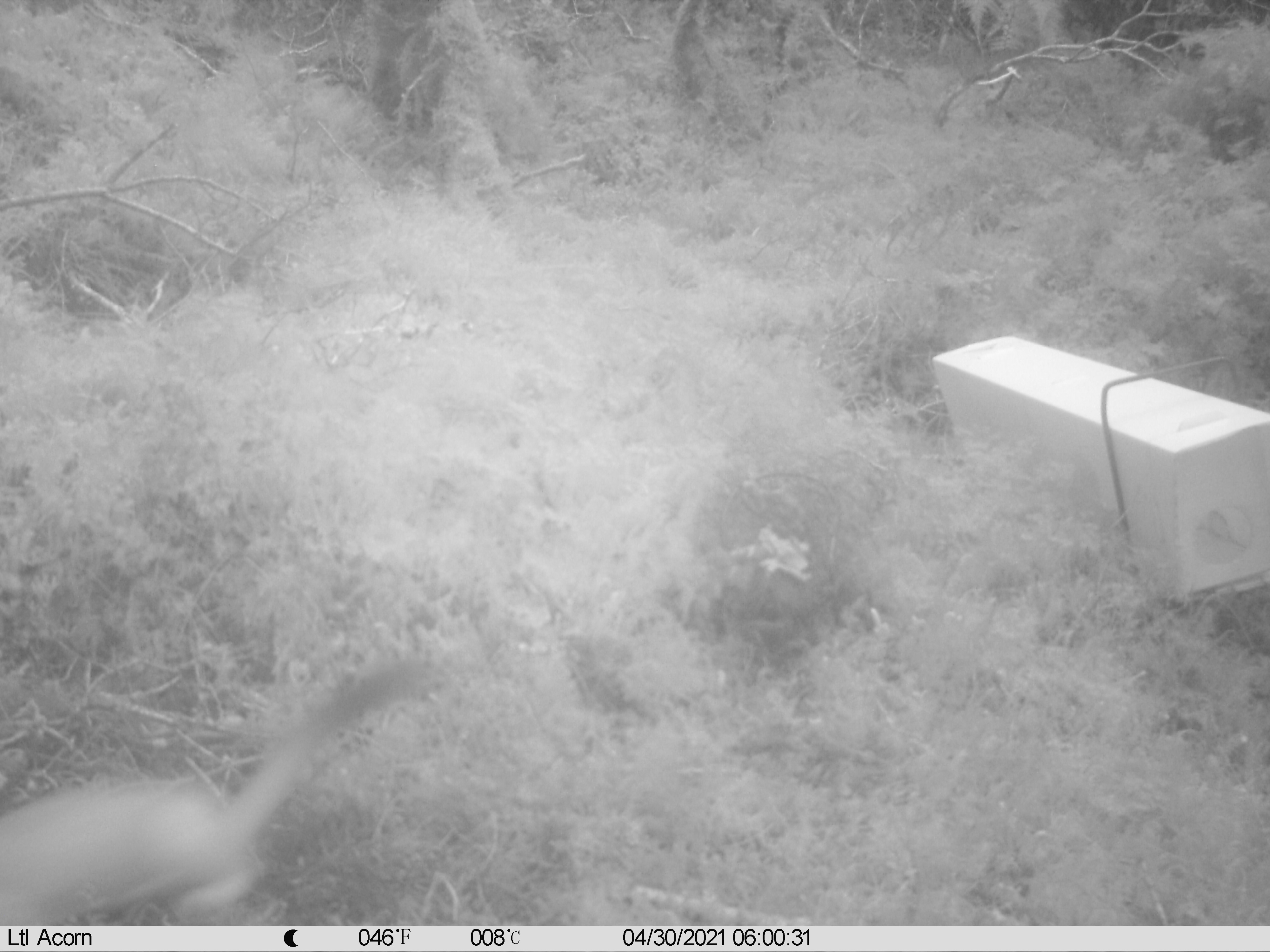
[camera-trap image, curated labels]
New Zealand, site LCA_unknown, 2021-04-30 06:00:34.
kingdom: Animalia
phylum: Chordata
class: Mammalia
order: Carnivora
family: Mustelidae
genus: Mustela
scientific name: Mustela erminea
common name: stoat